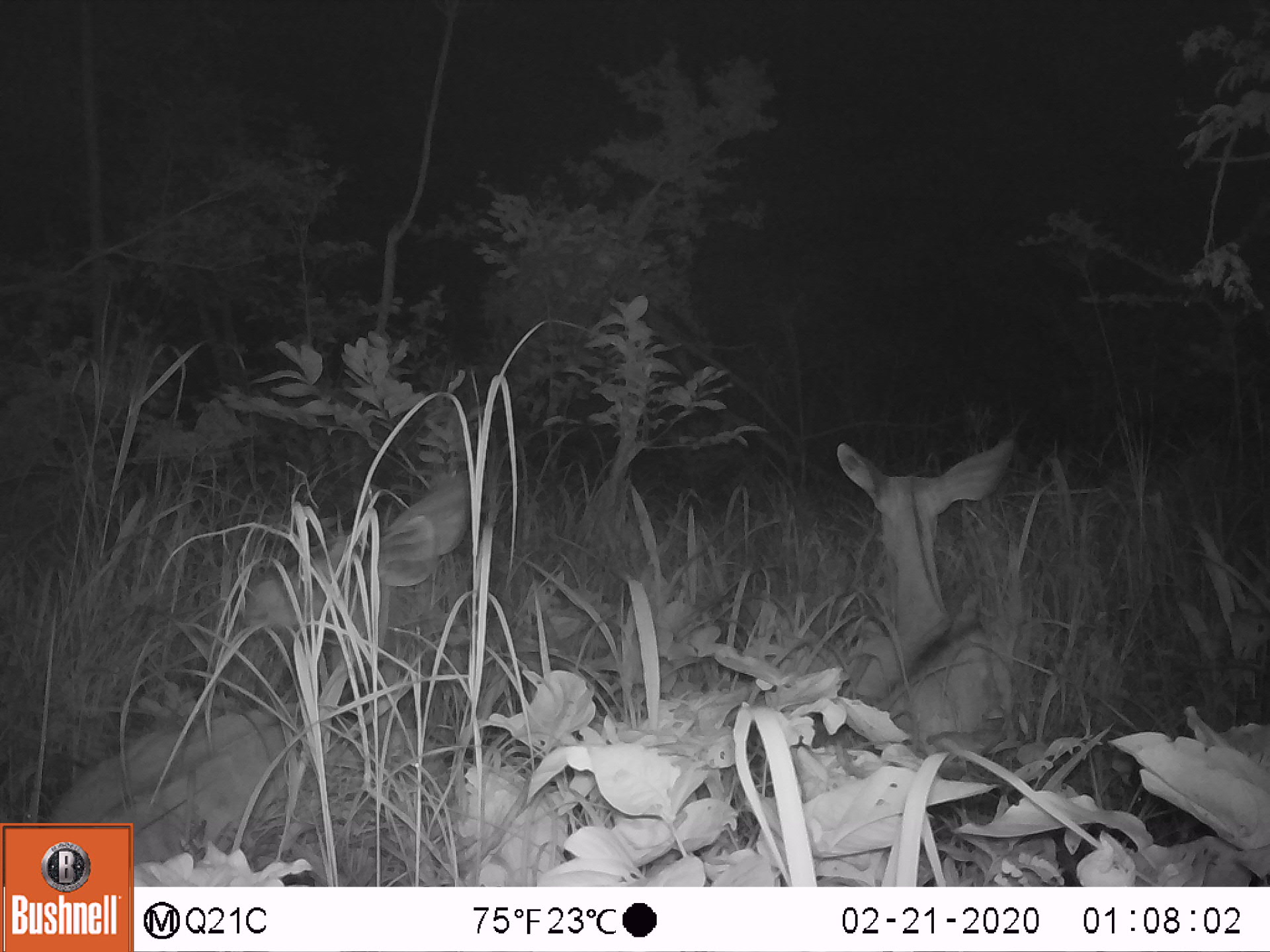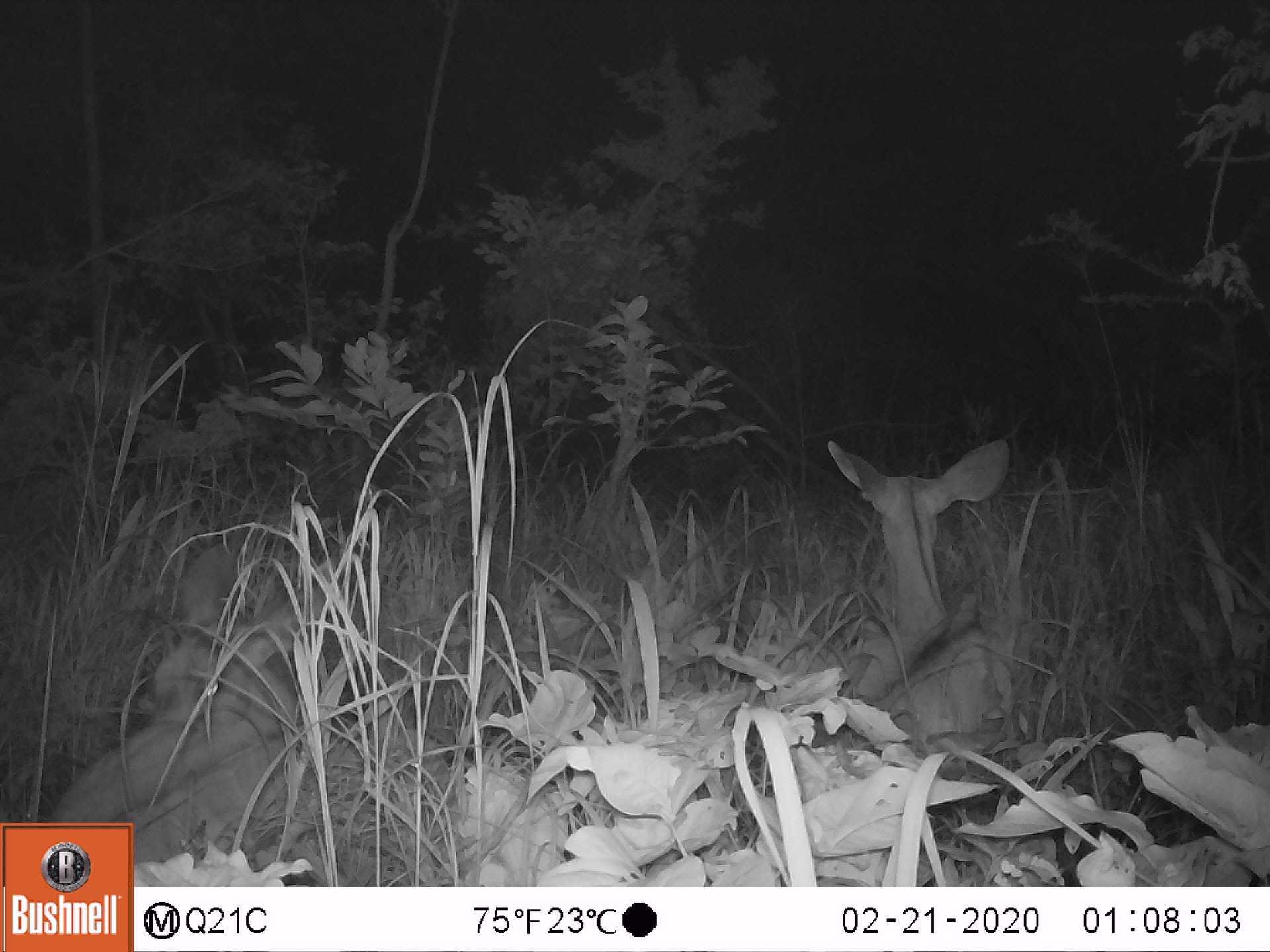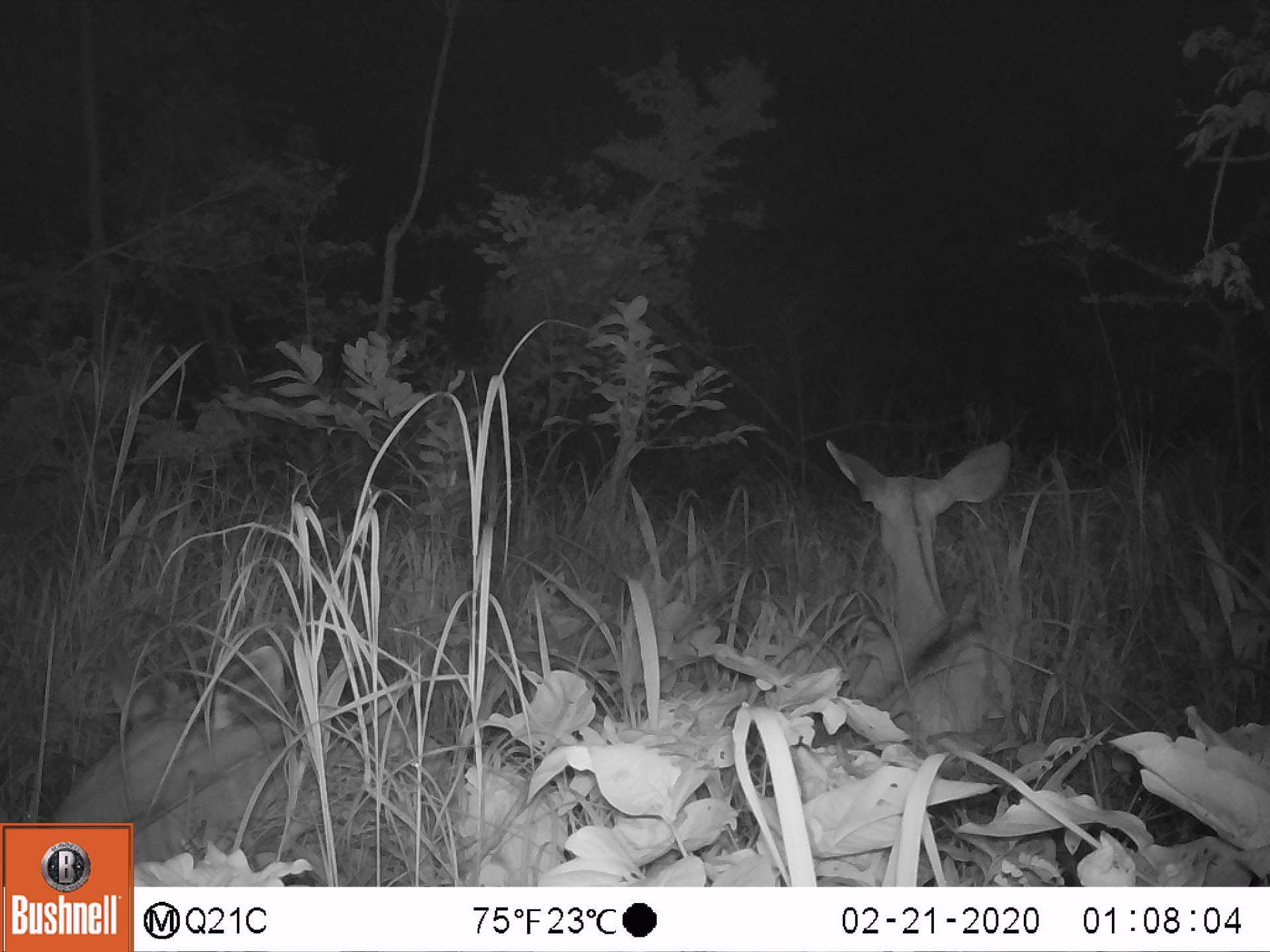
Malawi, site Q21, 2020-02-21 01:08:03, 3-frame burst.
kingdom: Animalia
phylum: Chordata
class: Mammalia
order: Artiodactyla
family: Bovidae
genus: Tragelaphus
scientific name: Tragelaphus strepsiceros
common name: greater kudu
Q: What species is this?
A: Greater kudu (Tragelaphus strepsiceros).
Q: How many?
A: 2.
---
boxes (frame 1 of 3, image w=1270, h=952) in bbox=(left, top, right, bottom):
greater kudu: bbox=(66, 460, 474, 828); bbox=(830, 421, 1040, 744)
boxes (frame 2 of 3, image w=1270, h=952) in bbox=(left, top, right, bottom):
greater kudu: bbox=(49, 535, 403, 818); bbox=(813, 434, 1034, 766)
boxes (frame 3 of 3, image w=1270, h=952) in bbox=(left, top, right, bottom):
greater kudu: bbox=(44, 638, 506, 818); bbox=(818, 431, 1035, 766)